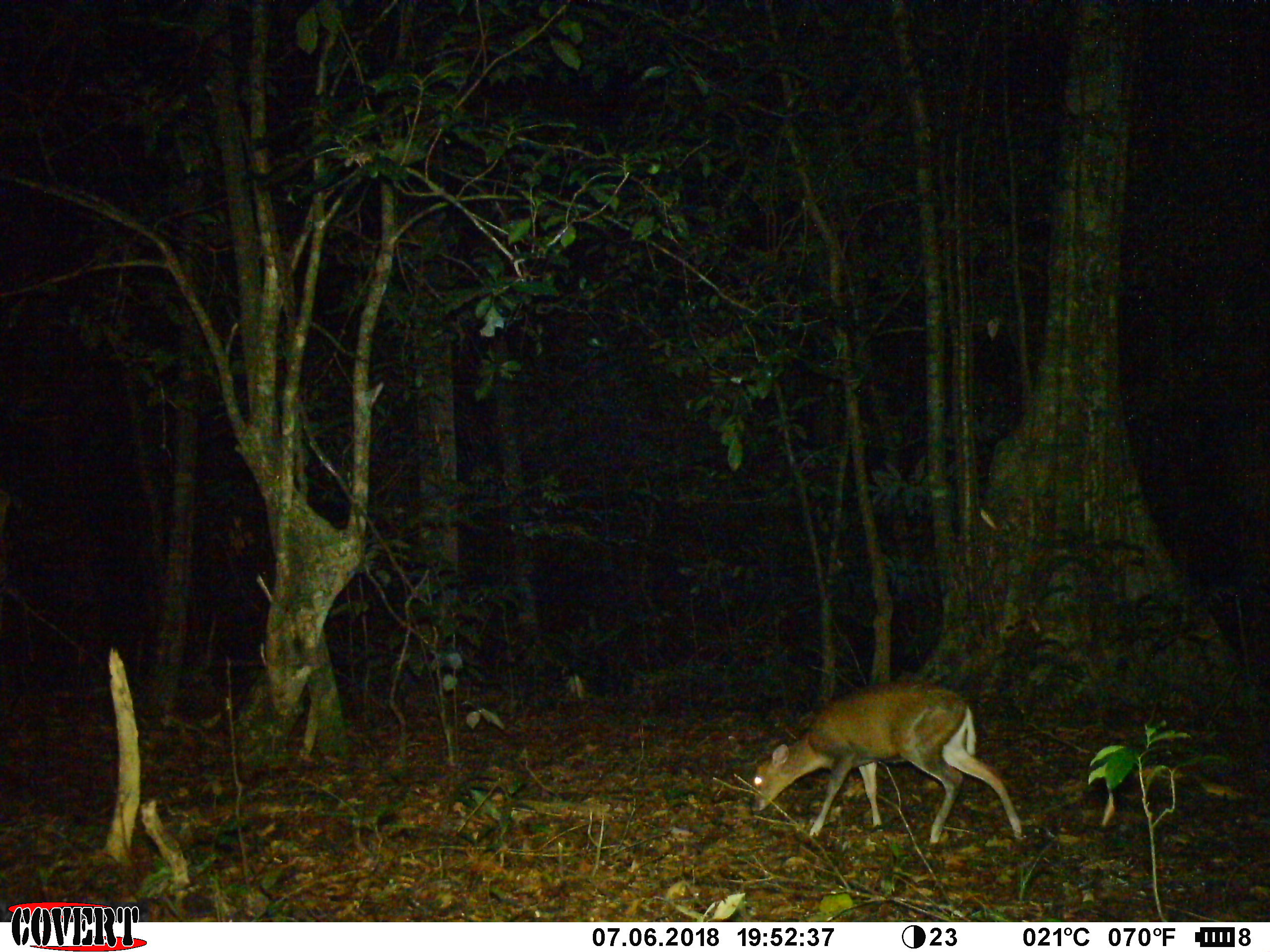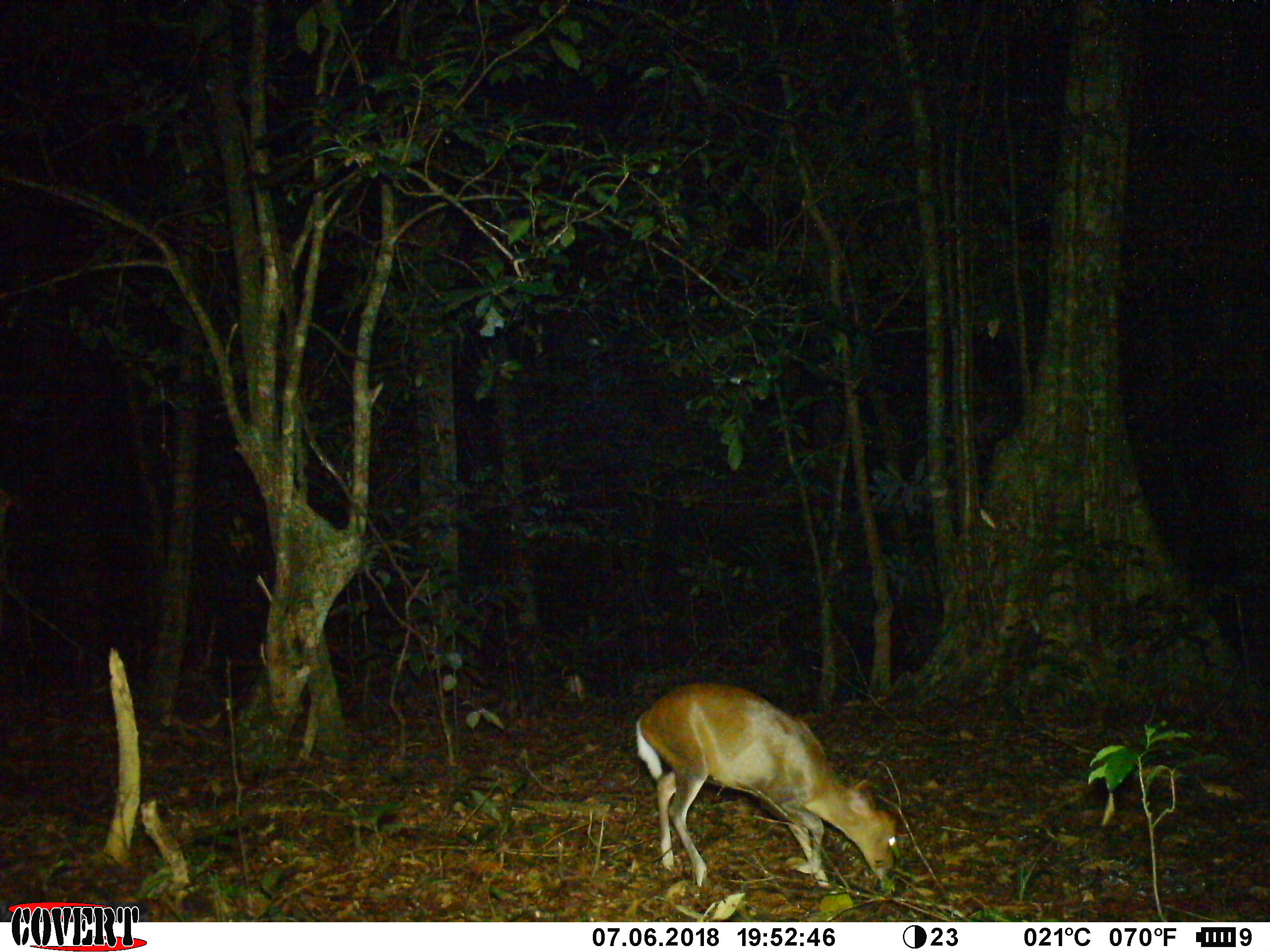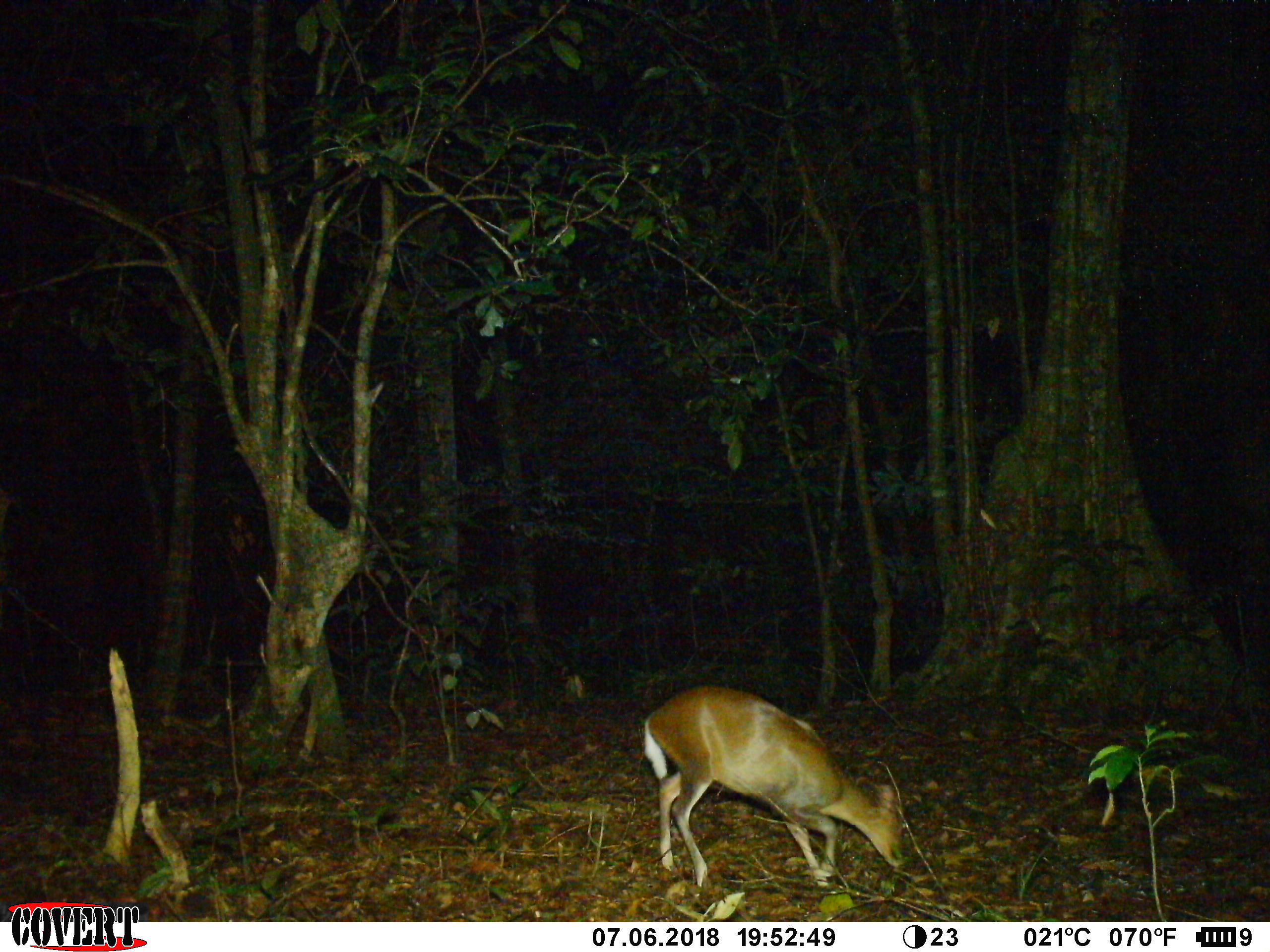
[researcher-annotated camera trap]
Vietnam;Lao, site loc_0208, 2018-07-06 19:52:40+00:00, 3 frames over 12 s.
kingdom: Animalia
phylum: Chordata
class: Mammalia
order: Artiodactyla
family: Cervidae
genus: Muntiacus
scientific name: Muntiacus rooseveltorum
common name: roosevelt's muntjac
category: roosevelts muntjac group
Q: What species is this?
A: Roosevelts muntjac group (roosevelt's muntjac) (Muntiacus rooseveltorum).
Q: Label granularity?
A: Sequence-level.